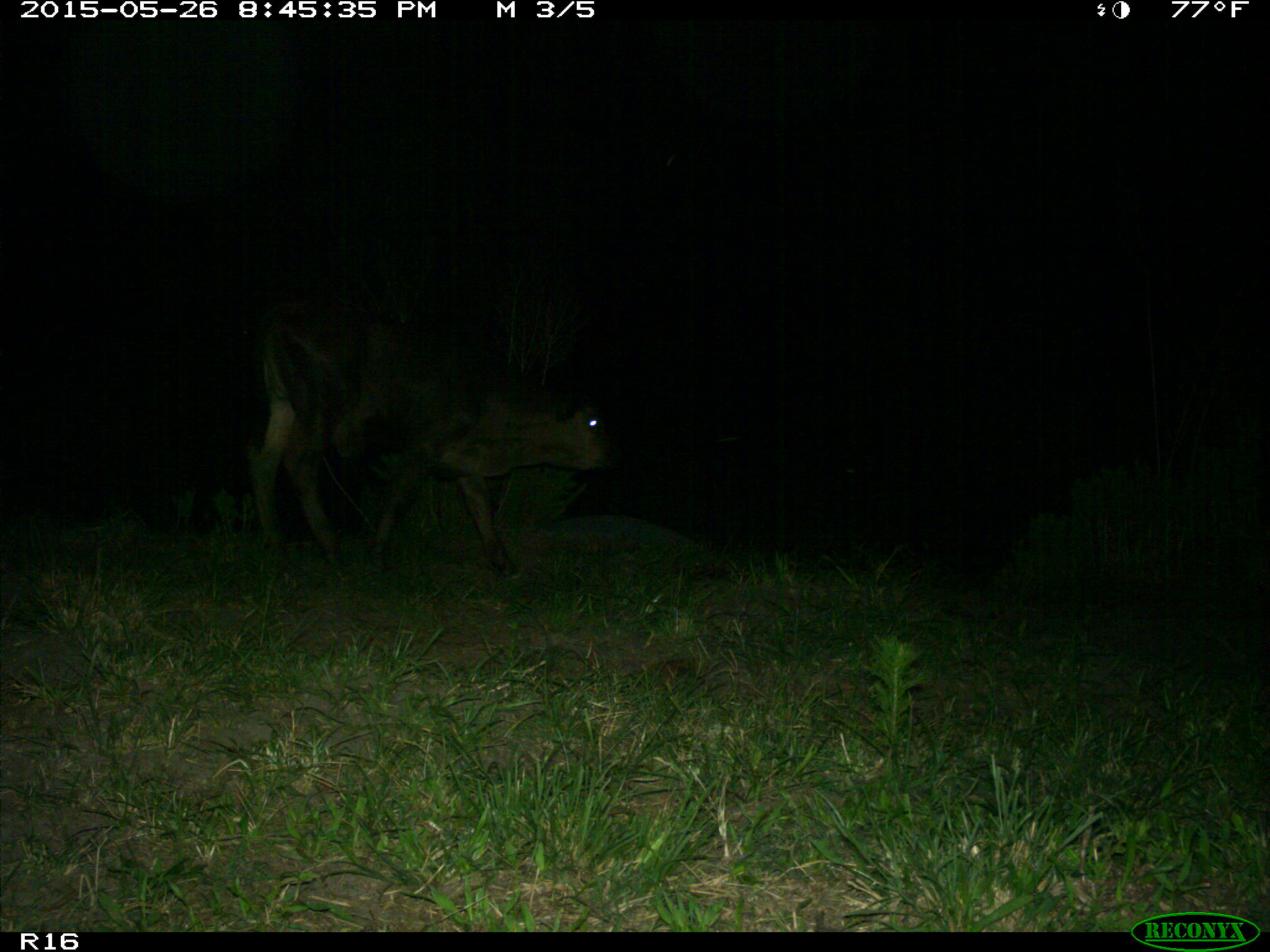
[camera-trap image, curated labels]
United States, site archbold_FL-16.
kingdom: Animalia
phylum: Chordata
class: Mammalia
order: Artiodactyla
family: Bovidae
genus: Bos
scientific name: Bos taurus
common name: domestic cow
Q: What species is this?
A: Bos taurus (domestic cow).